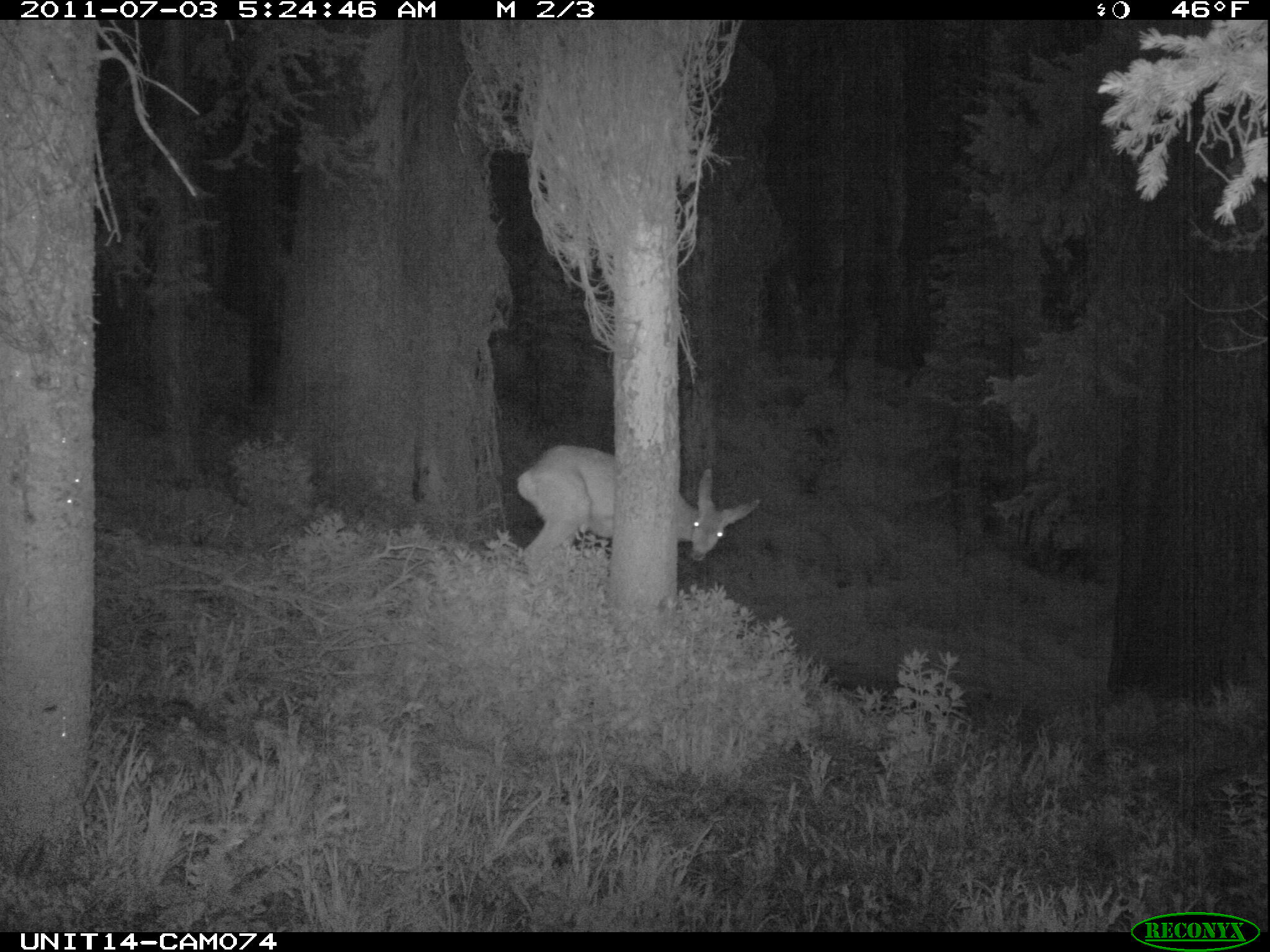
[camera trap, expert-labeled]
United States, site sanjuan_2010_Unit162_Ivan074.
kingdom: Animalia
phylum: Chordata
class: Mammalia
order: Artiodactyla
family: Cervidae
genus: Odocoileus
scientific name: Odocoileus hemionus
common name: mule deer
Odocoileus hemionus (mule deer).